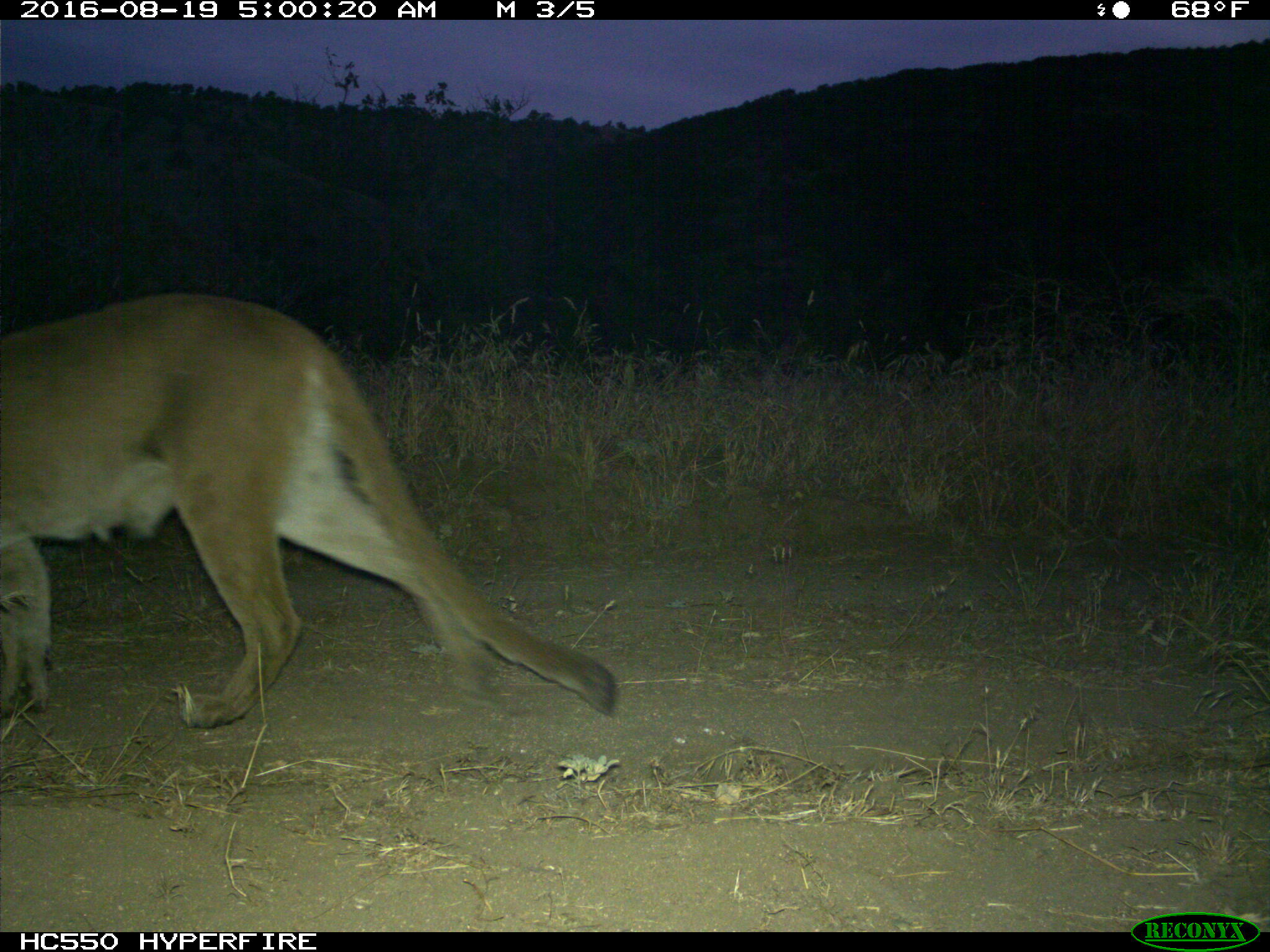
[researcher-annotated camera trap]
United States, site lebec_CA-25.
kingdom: Animalia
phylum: Chordata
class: Mammalia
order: Carnivora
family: Felidae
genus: Puma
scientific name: Puma concolor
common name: mountain lion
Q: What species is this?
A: Puma concolor (mountain lion).